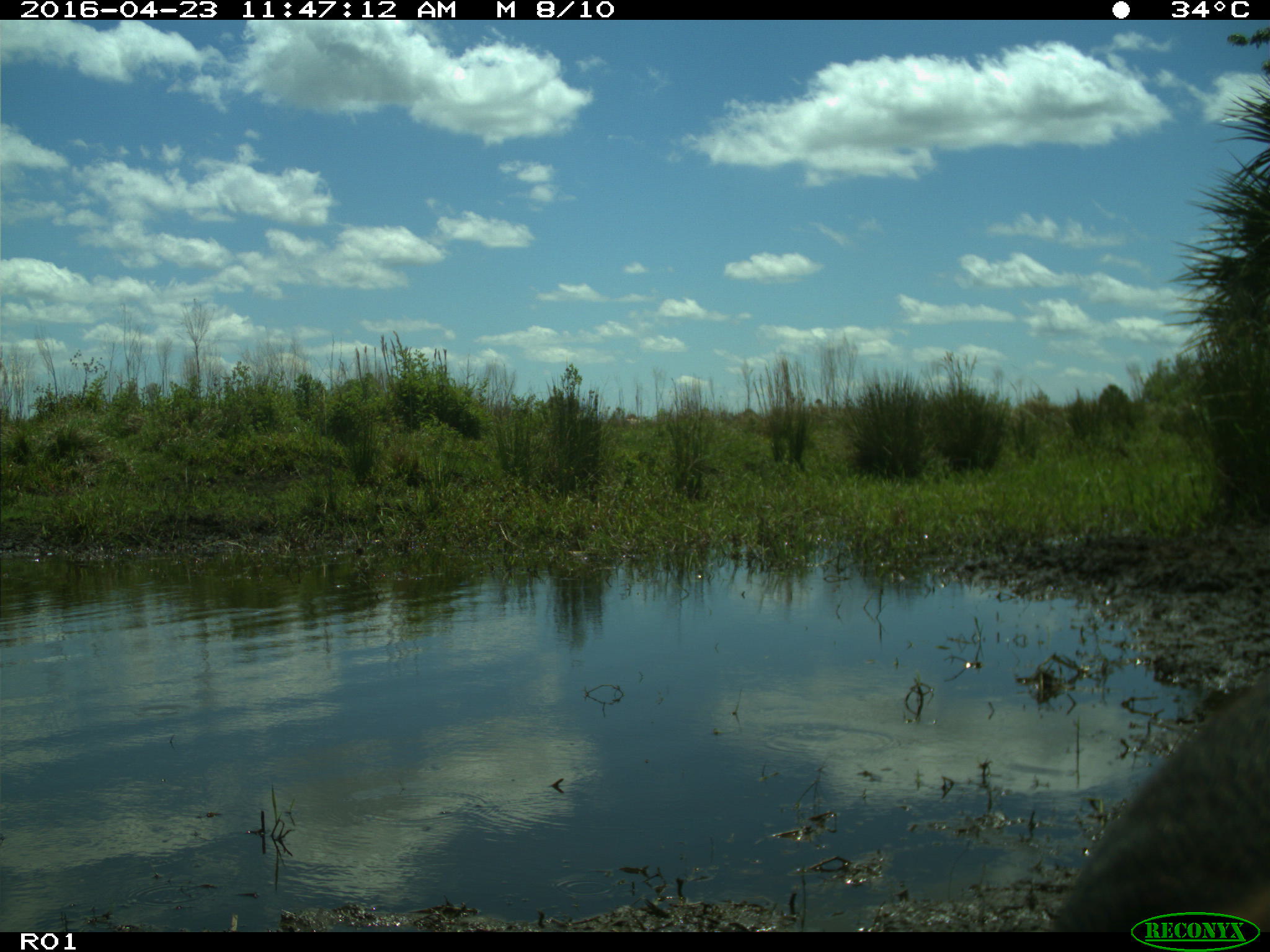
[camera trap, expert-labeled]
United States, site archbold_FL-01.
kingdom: Animalia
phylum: Chordata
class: Mammalia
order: Artiodactyla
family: Bovidae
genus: Bos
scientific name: Bos taurus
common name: domestic cow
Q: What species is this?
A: Bos taurus (domestic cow).